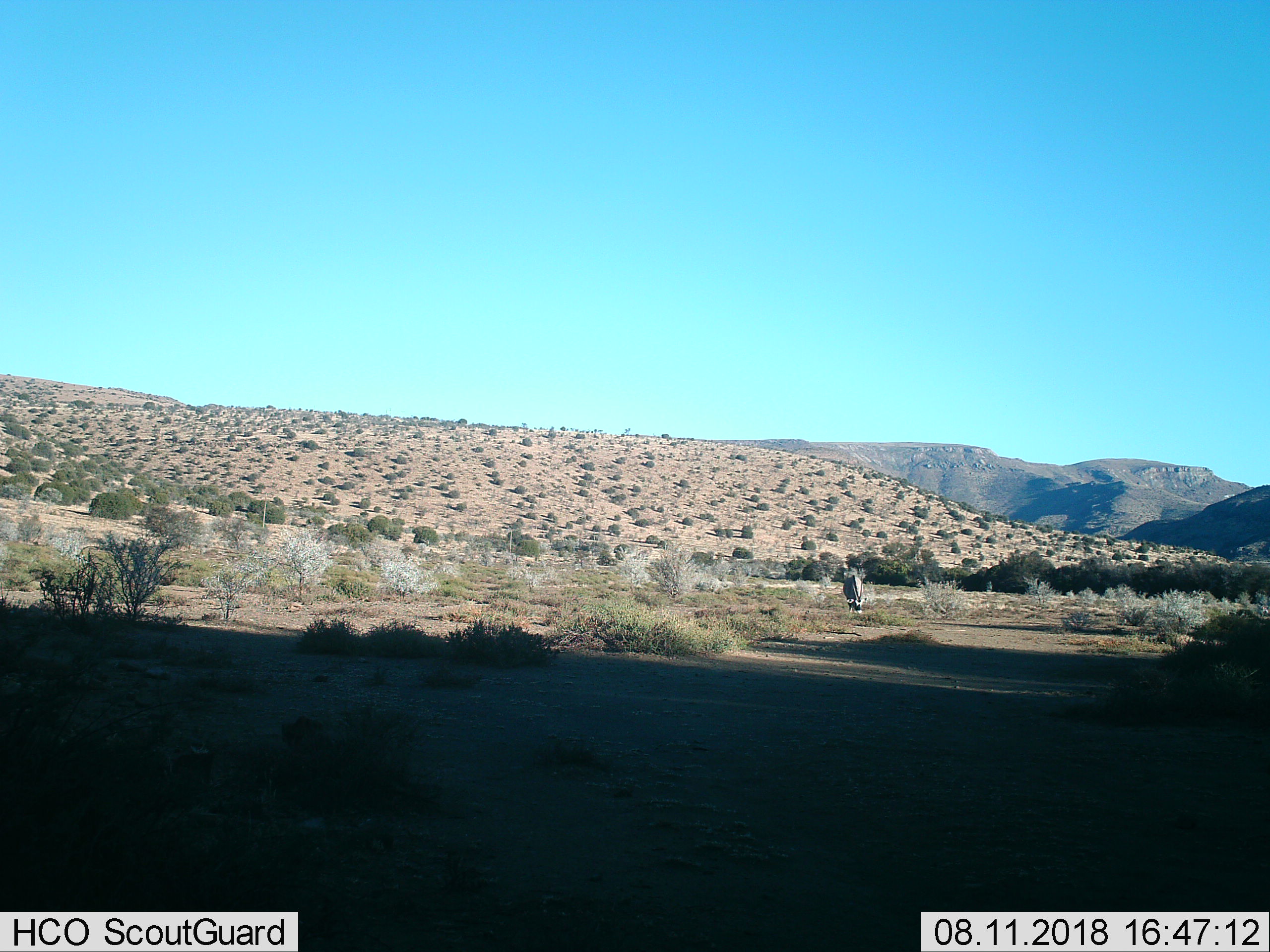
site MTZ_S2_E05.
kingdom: Animalia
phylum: Chordata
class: Mammalia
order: Artiodactyla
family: Bovidae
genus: Oryx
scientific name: Oryx gazella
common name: gemsbok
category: oryx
Oryx (gemsbok) (Oryx gazella), count 1. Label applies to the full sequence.